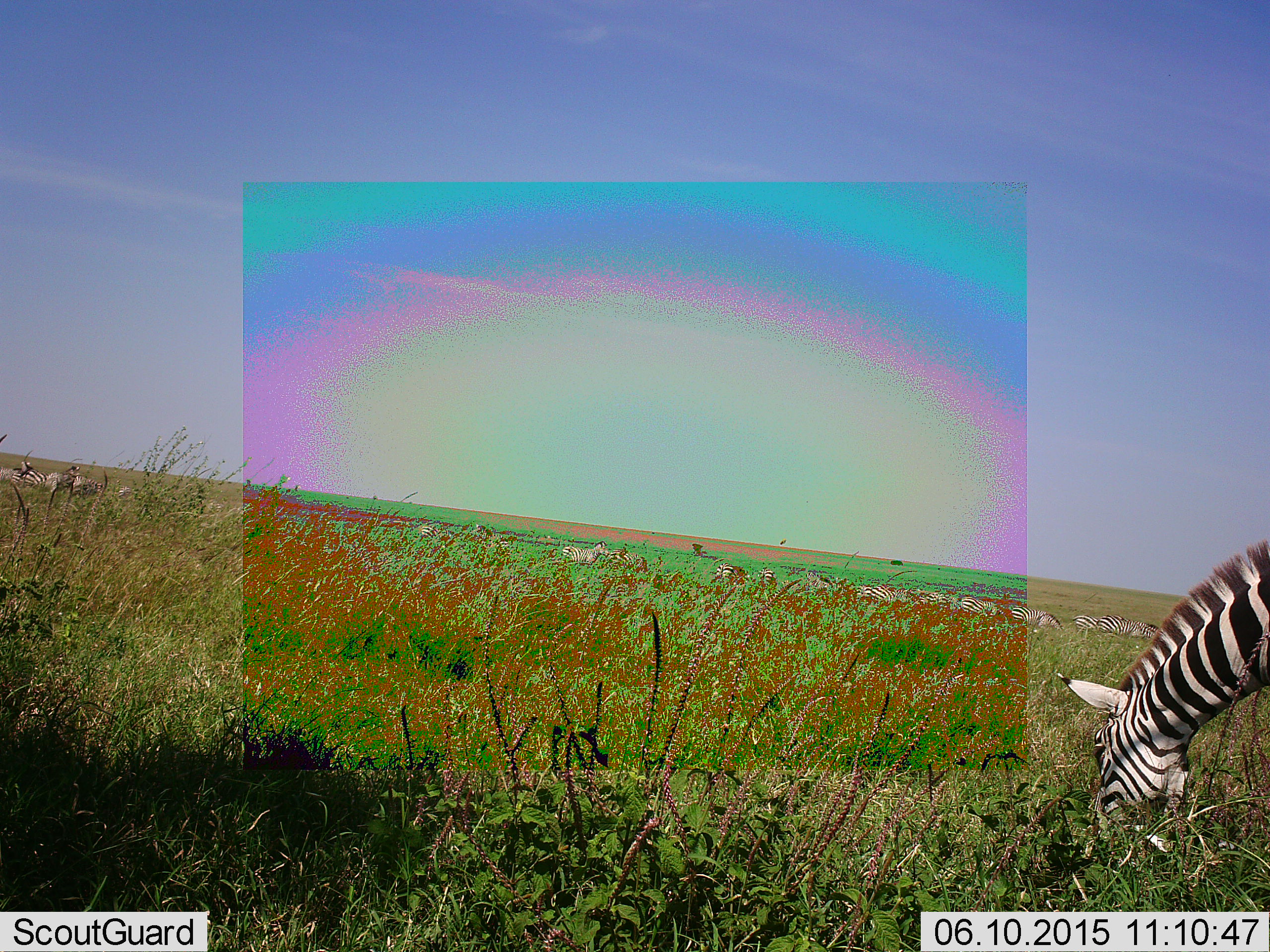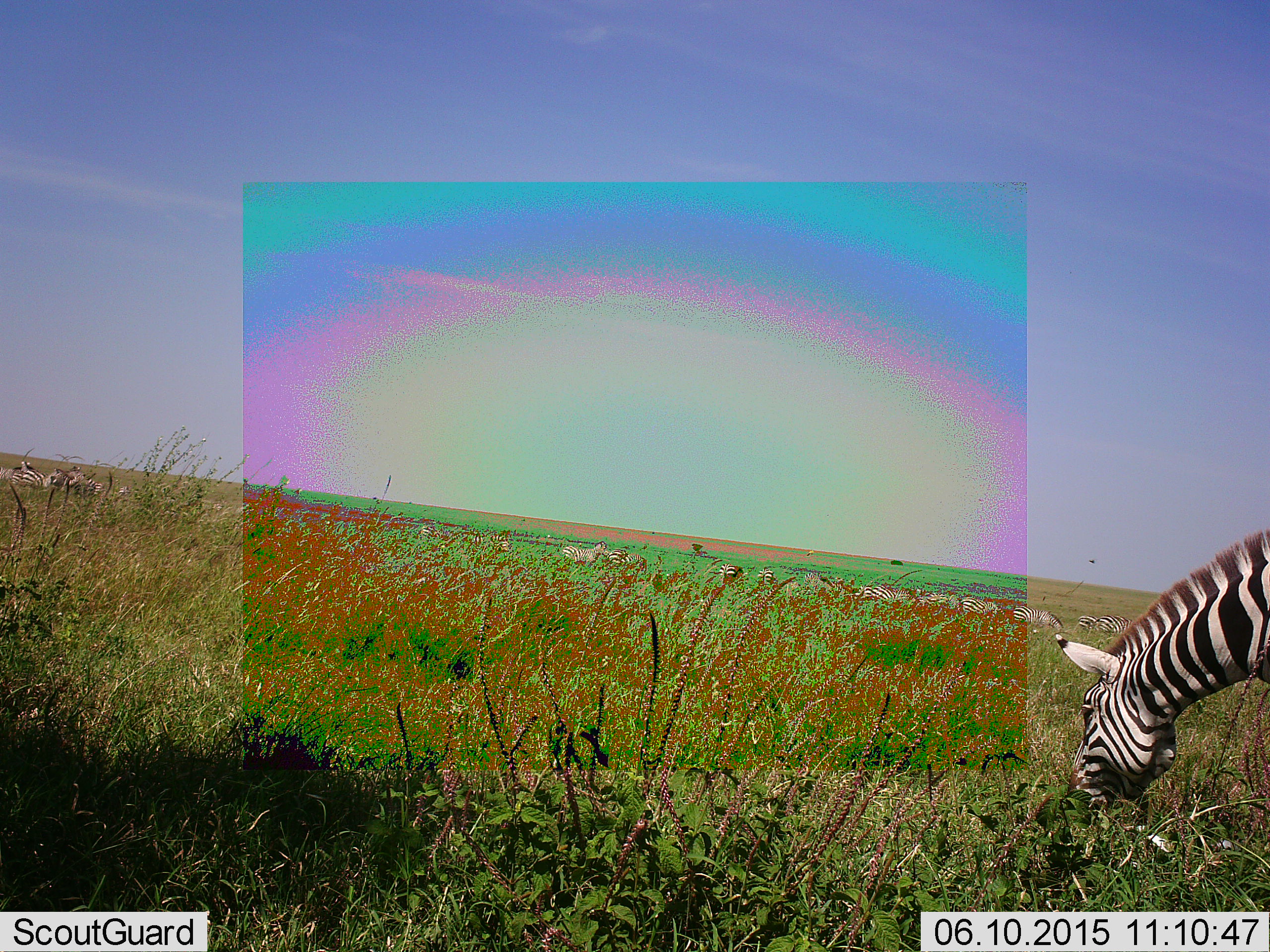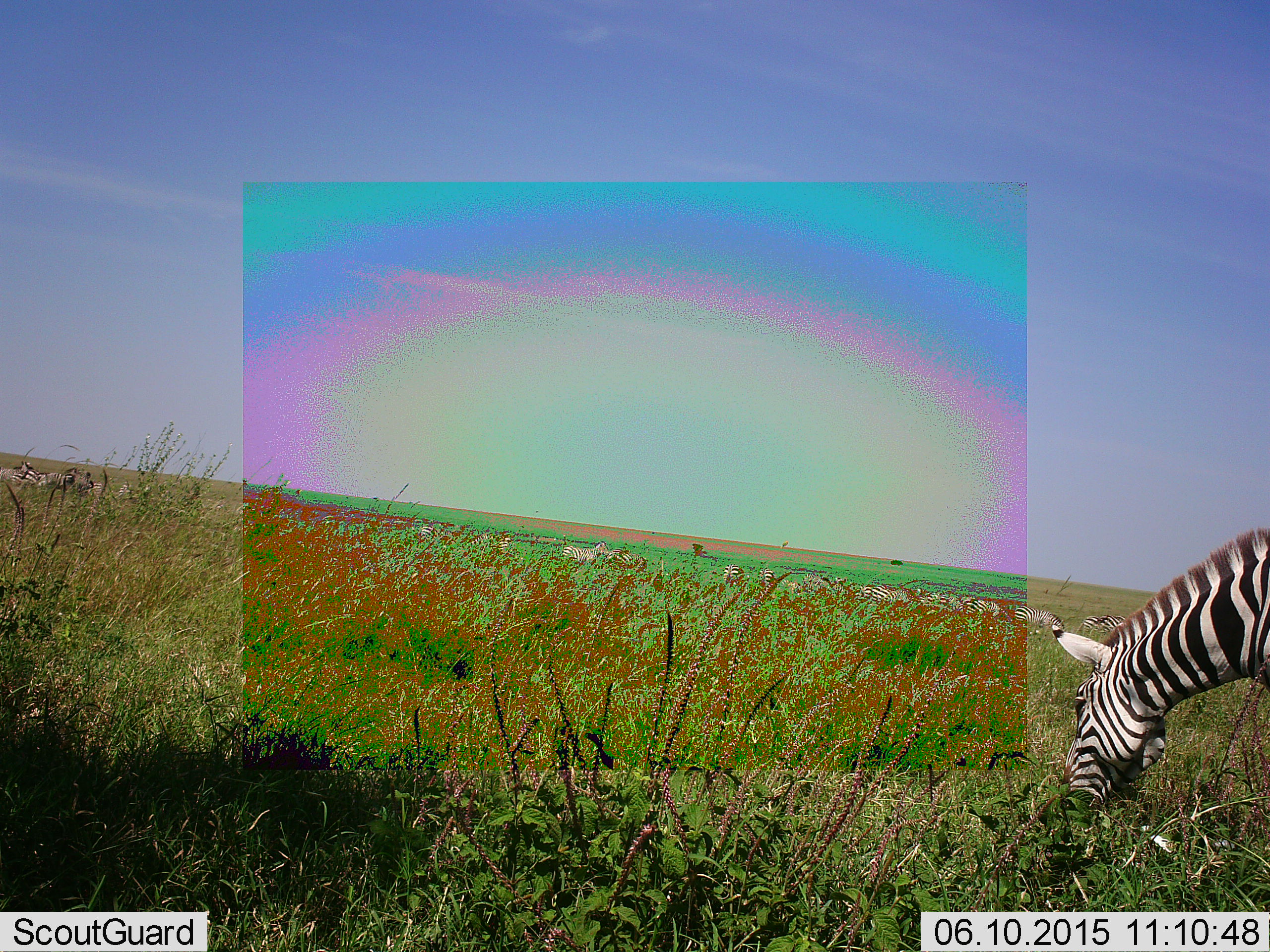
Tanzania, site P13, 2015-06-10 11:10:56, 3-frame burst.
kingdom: Animalia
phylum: Chordata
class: Mammalia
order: Perissodactyla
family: Equidae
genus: Equus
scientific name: Equus quagga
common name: plains zebra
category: zebra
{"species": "zebra (plains zebra) (Equus quagga)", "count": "11-50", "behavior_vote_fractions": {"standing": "70%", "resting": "10%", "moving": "10%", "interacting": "10%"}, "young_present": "0%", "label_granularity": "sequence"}